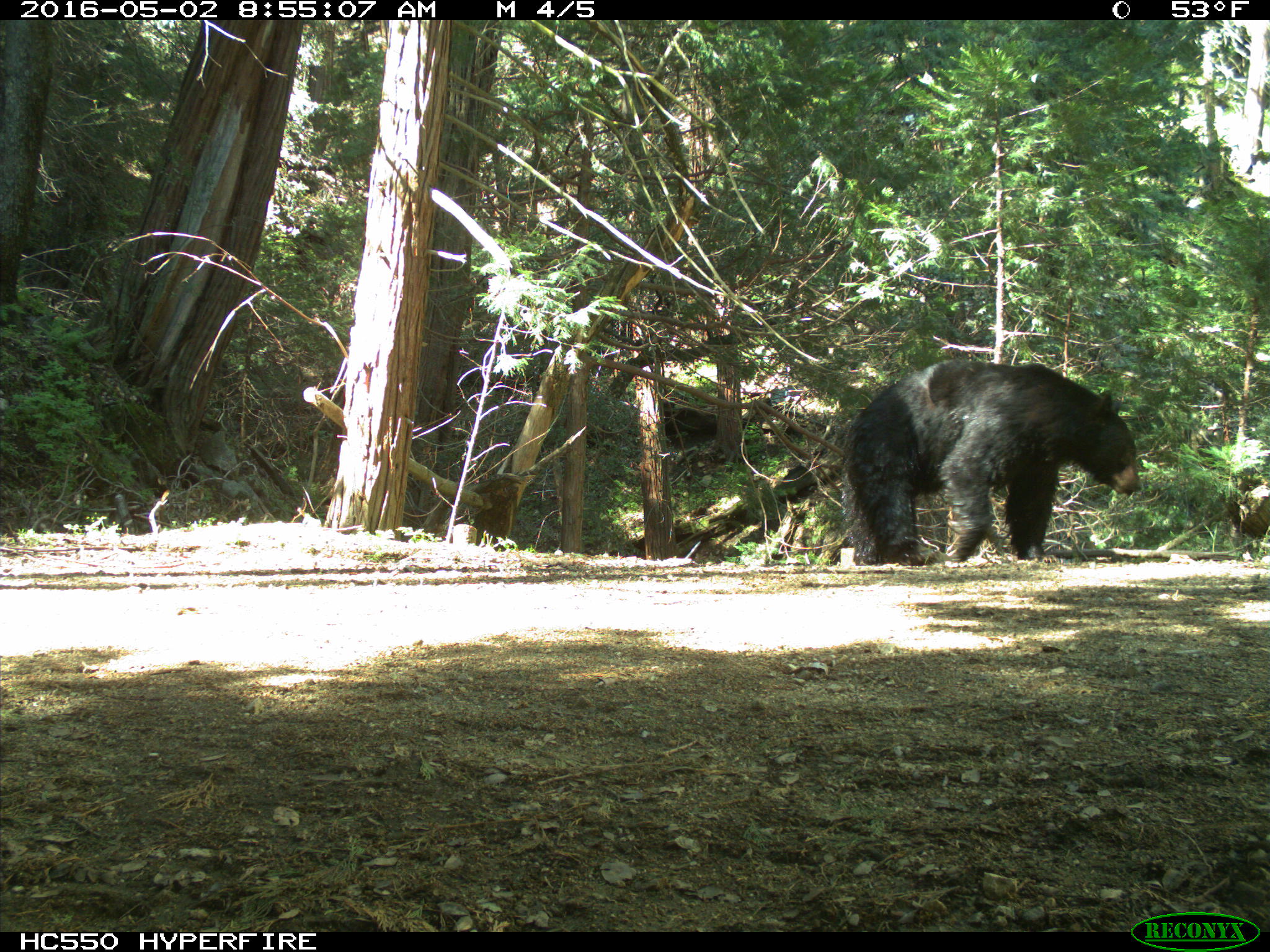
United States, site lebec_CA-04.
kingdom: Animalia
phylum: Chordata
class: Mammalia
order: Carnivora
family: Ursidae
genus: Ursus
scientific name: Ursus americanus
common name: american black bear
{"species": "Ursus americanus (american black bear)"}